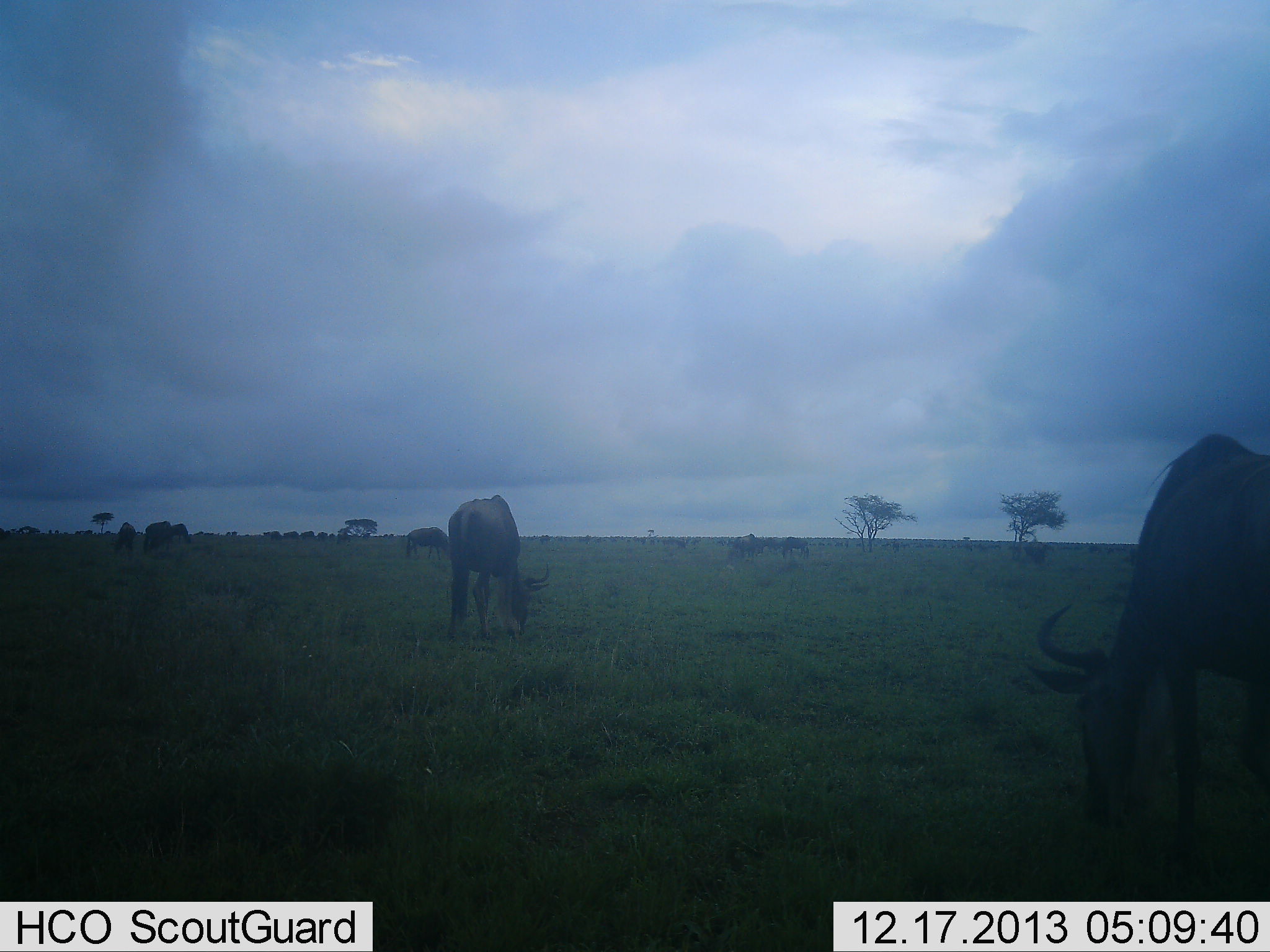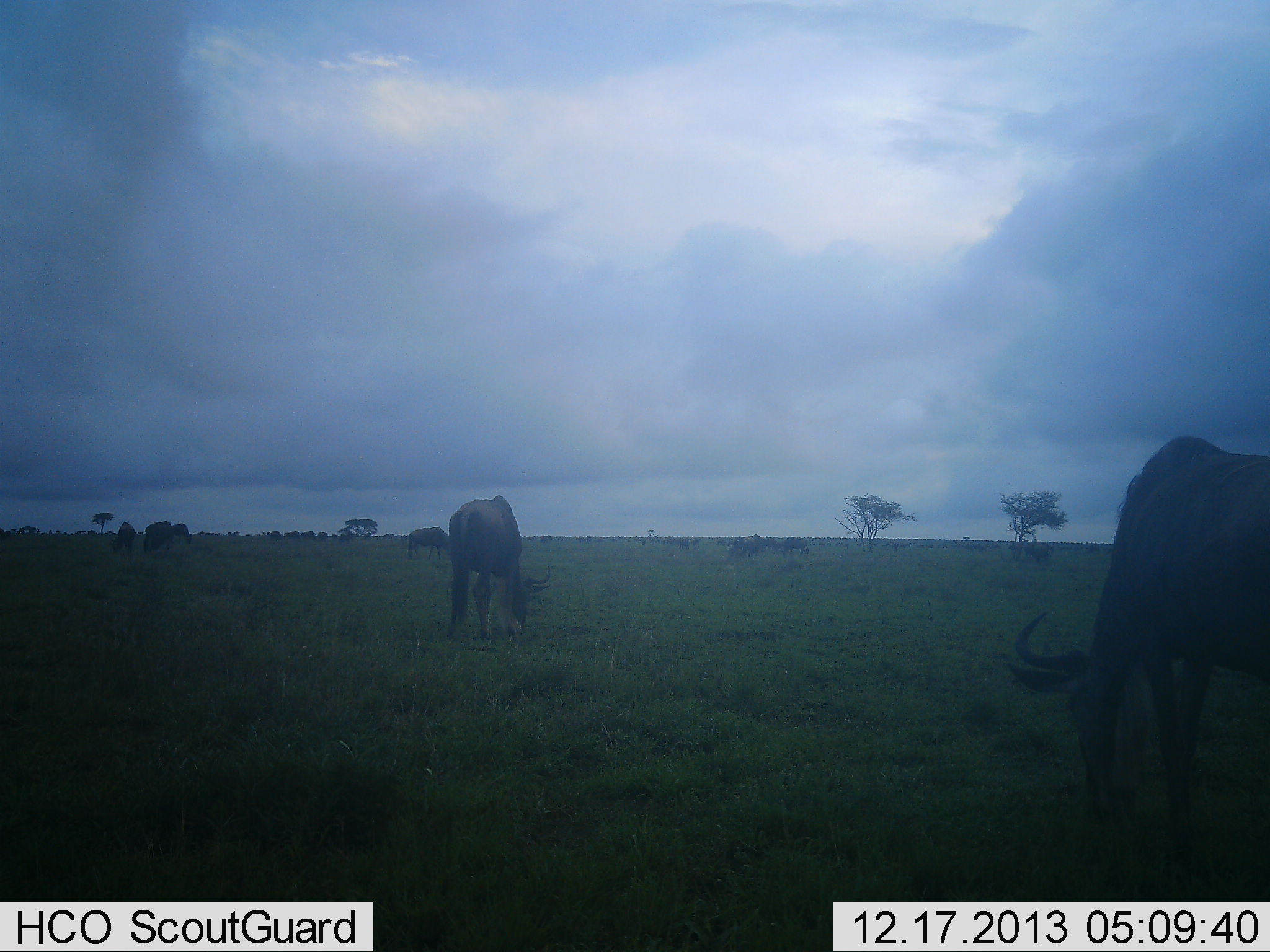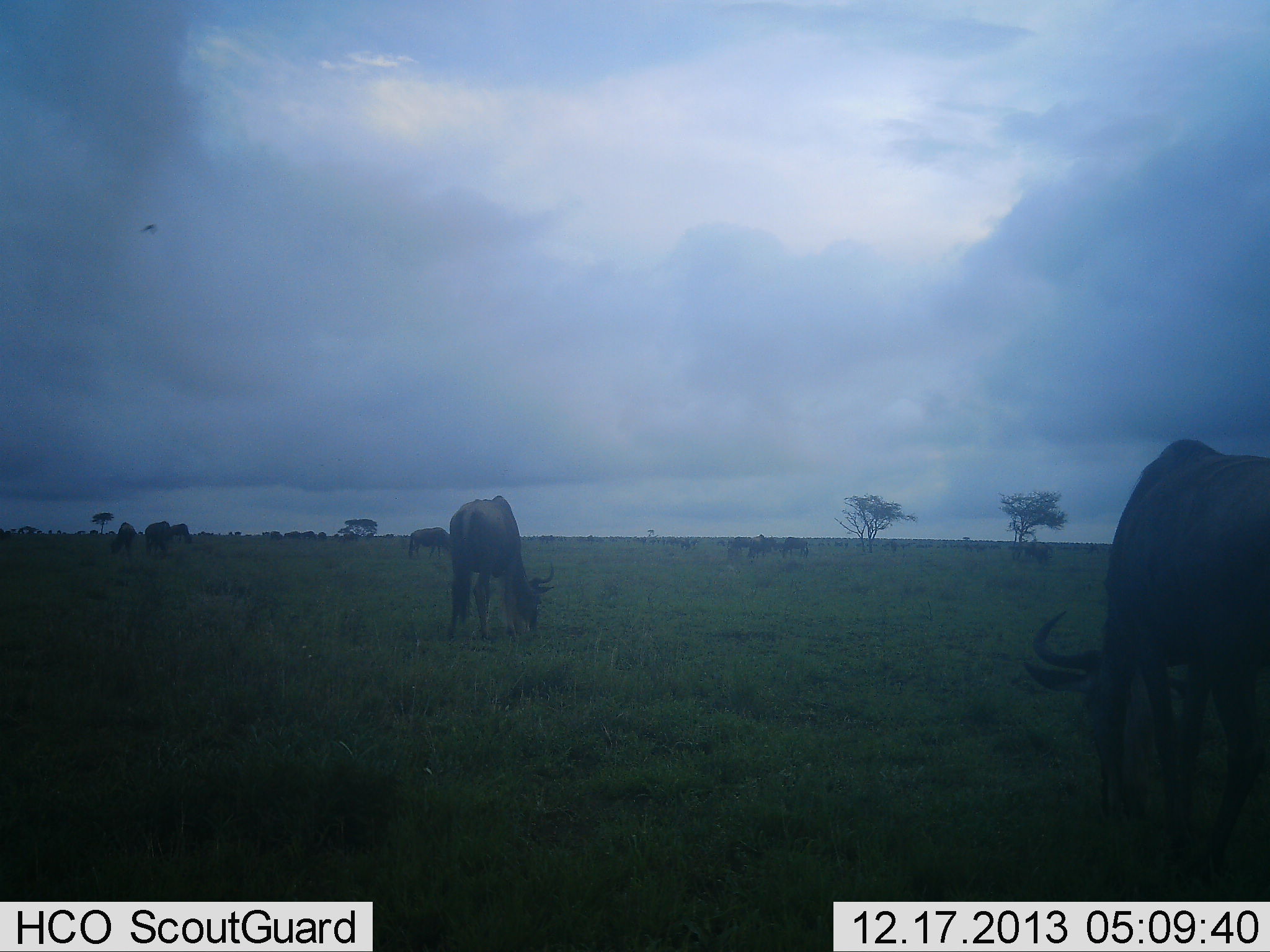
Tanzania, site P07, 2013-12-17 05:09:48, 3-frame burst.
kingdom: Animalia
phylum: Chordata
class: Mammalia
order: Artiodactyla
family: Bovidae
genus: Connochaetes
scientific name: Connochaetes taurinus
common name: blue wildebeest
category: wildebeest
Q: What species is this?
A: Wildebeest (blue wildebeest) (Connochaetes taurinus).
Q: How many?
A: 9.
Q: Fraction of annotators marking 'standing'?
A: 10%.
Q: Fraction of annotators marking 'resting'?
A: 0%.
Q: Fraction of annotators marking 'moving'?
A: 20%.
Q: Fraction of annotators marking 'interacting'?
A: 0%.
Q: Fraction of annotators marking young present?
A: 0%.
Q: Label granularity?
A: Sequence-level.